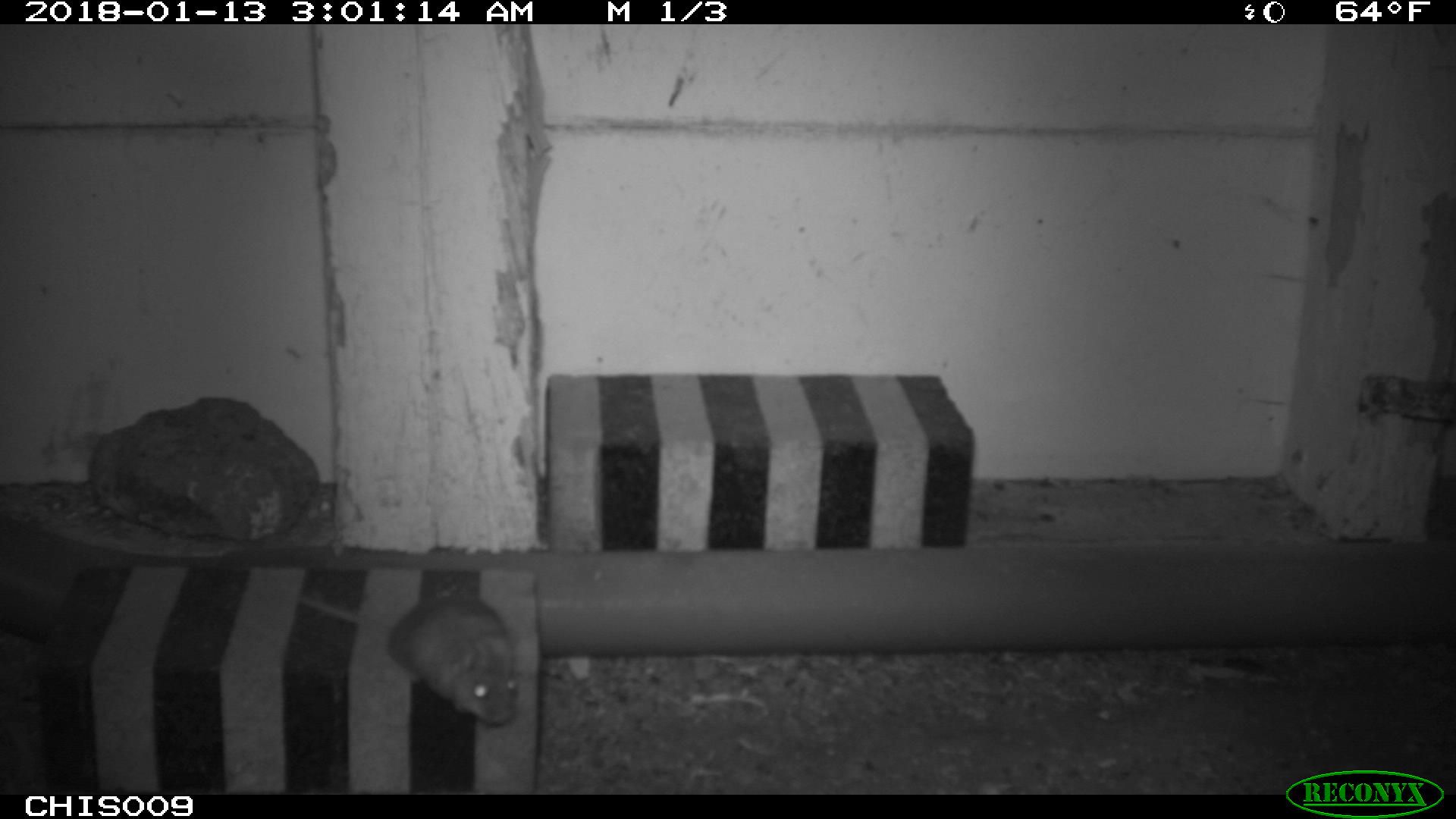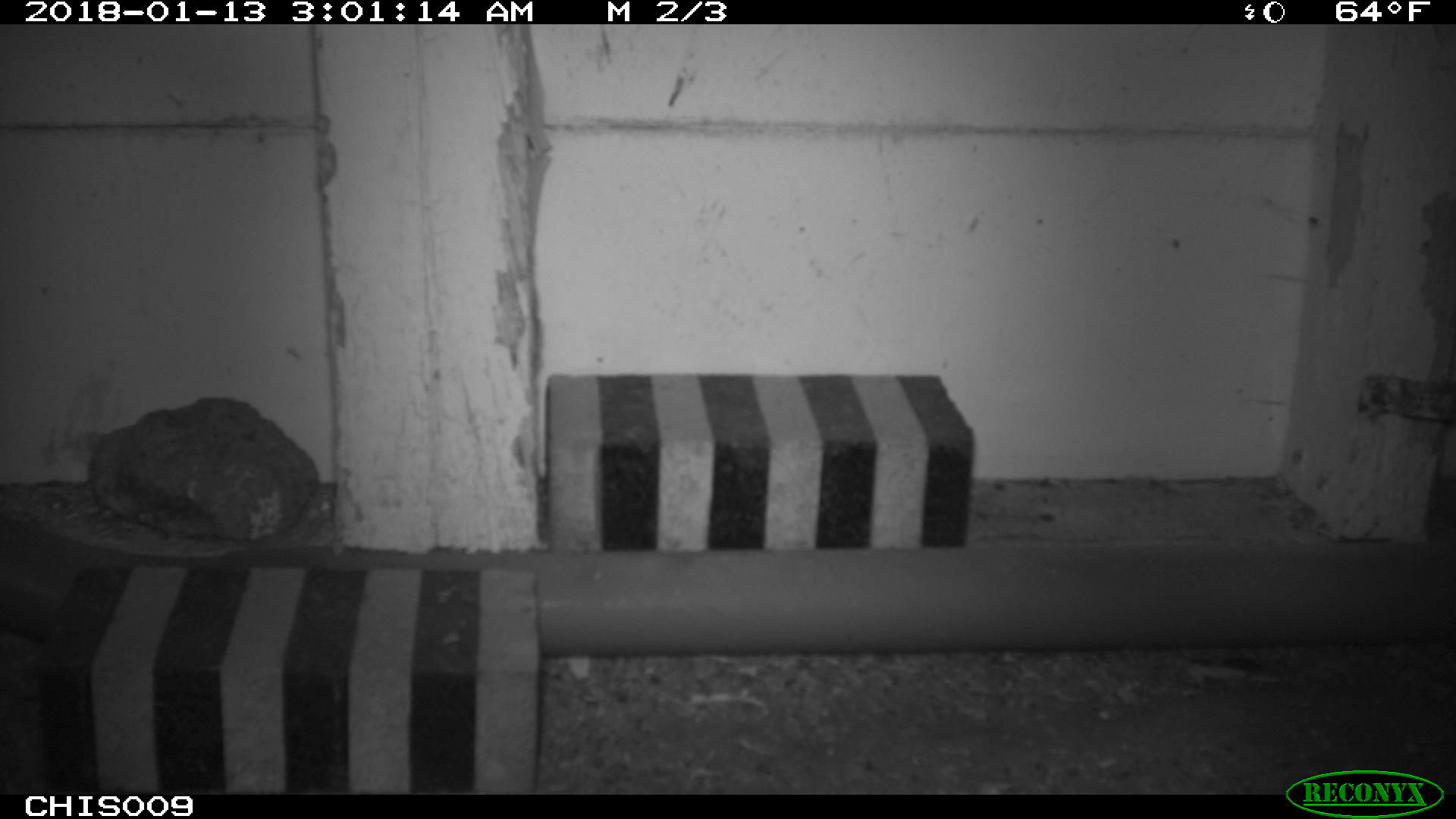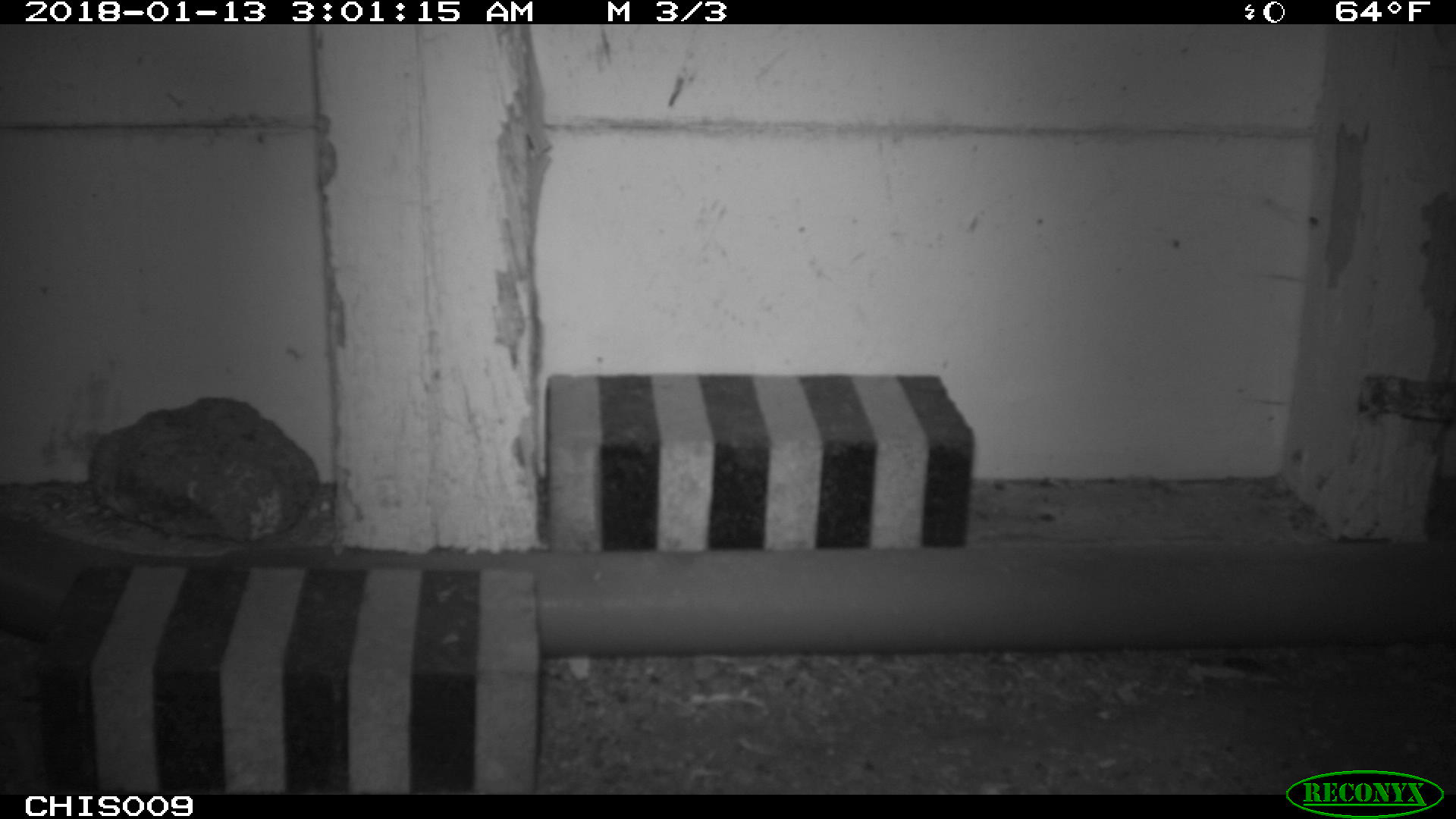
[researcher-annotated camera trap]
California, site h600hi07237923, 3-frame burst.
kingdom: Animalia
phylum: Chordata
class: Mammalia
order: Rodentia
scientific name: Rodentia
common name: rodent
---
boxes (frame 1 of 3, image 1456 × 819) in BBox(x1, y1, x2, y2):
rodent: BBox(285, 592, 518, 726)